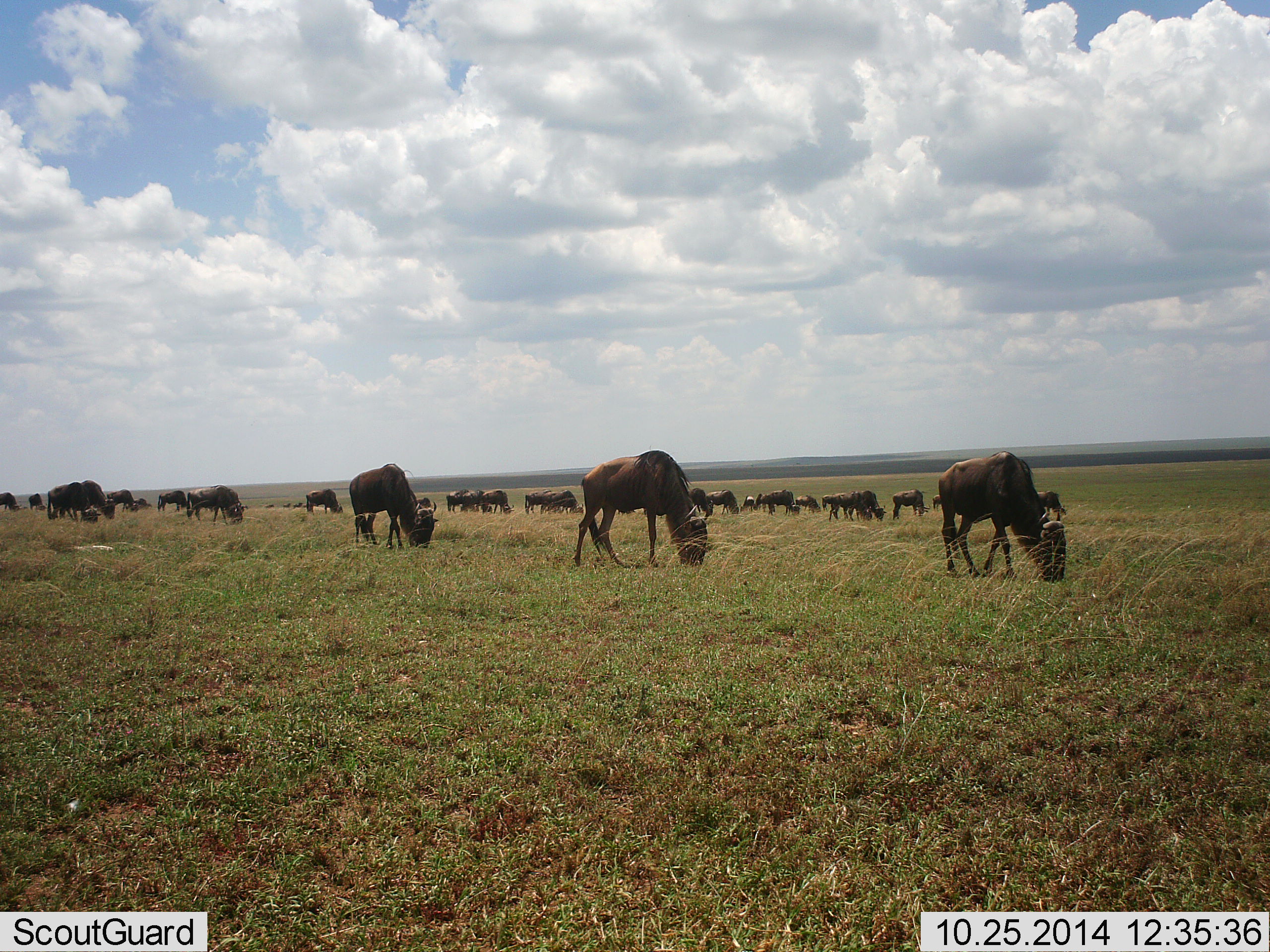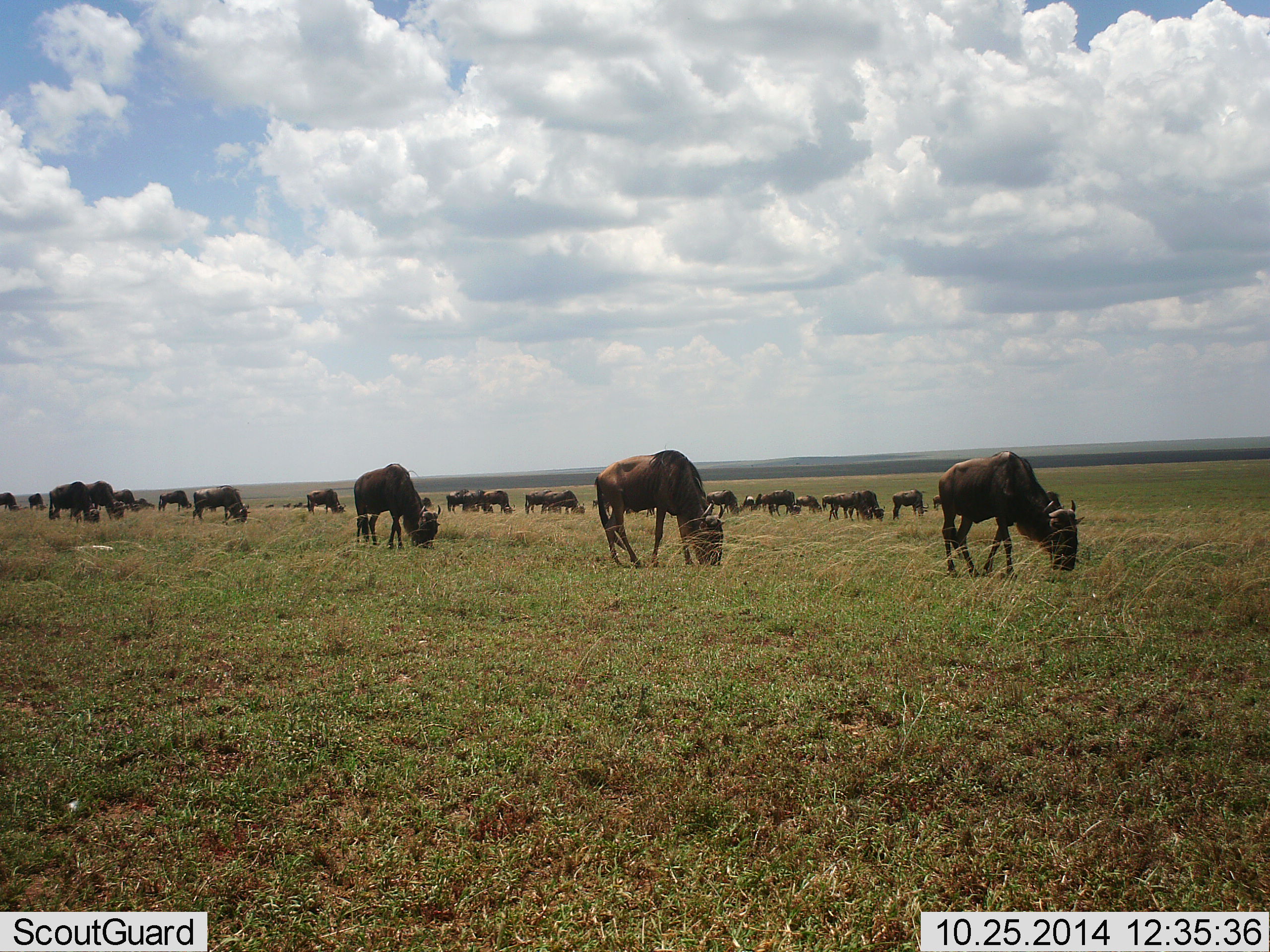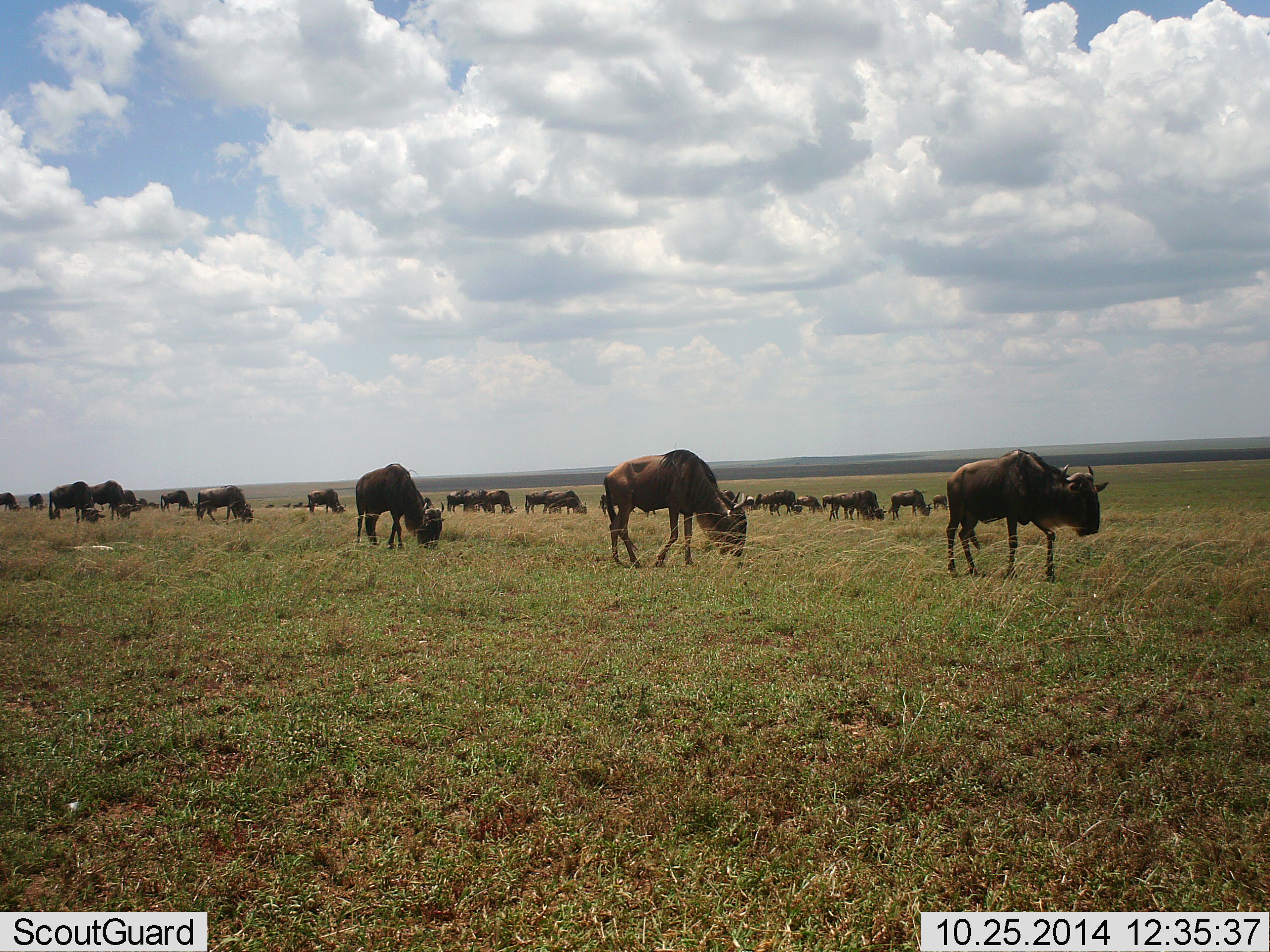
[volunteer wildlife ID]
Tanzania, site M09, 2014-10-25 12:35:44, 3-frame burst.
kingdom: Animalia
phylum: Chordata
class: Mammalia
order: Artiodactyla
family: Bovidae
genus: Connochaetes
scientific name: Connochaetes taurinus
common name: blue wildebeest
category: wildebeest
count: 11-50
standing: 40%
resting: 0%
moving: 30%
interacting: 0%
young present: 0%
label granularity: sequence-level